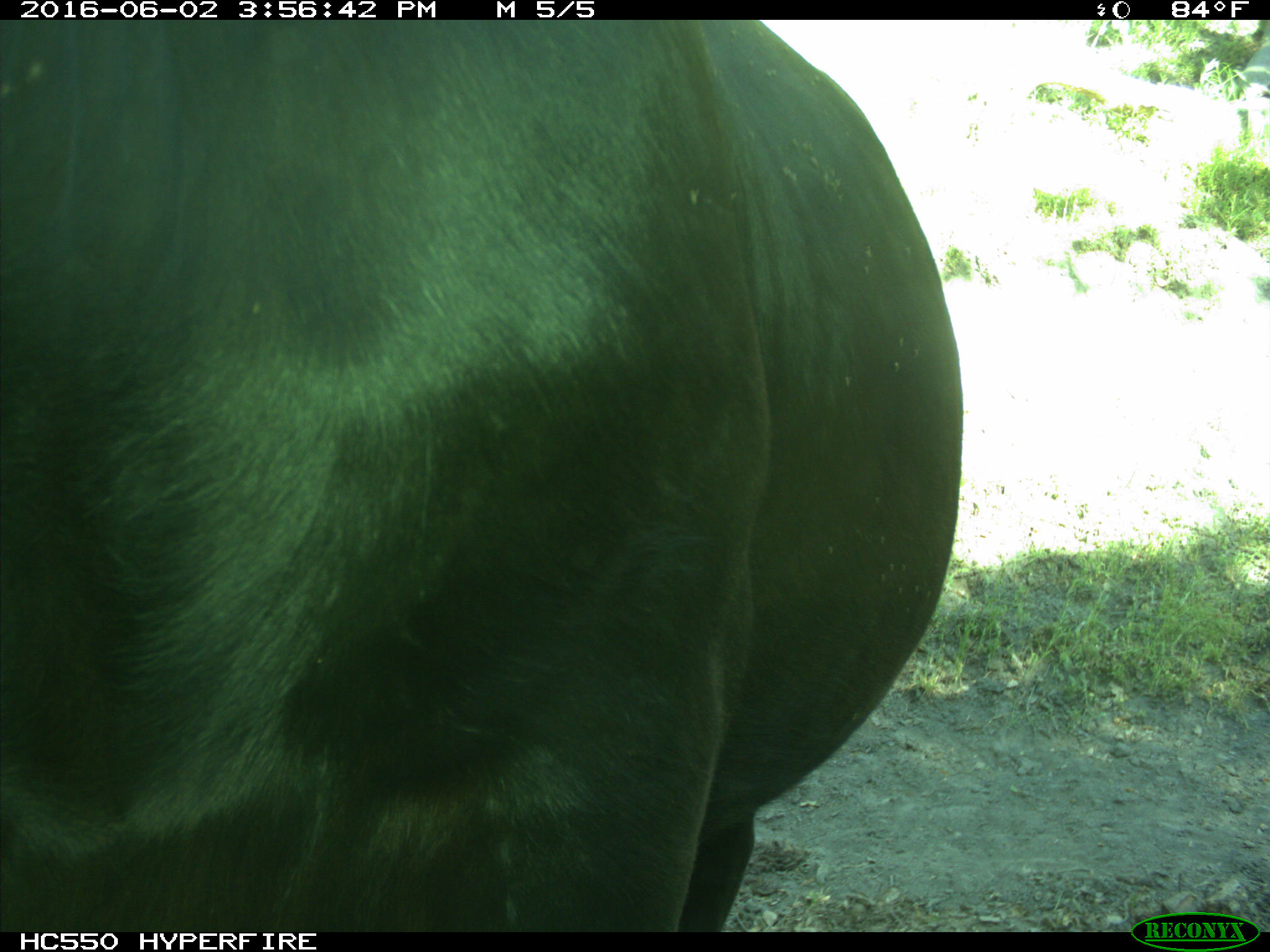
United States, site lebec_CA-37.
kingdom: Animalia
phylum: Chordata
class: Mammalia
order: Artiodactyla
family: Bovidae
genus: Bos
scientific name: Bos taurus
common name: domestic cow